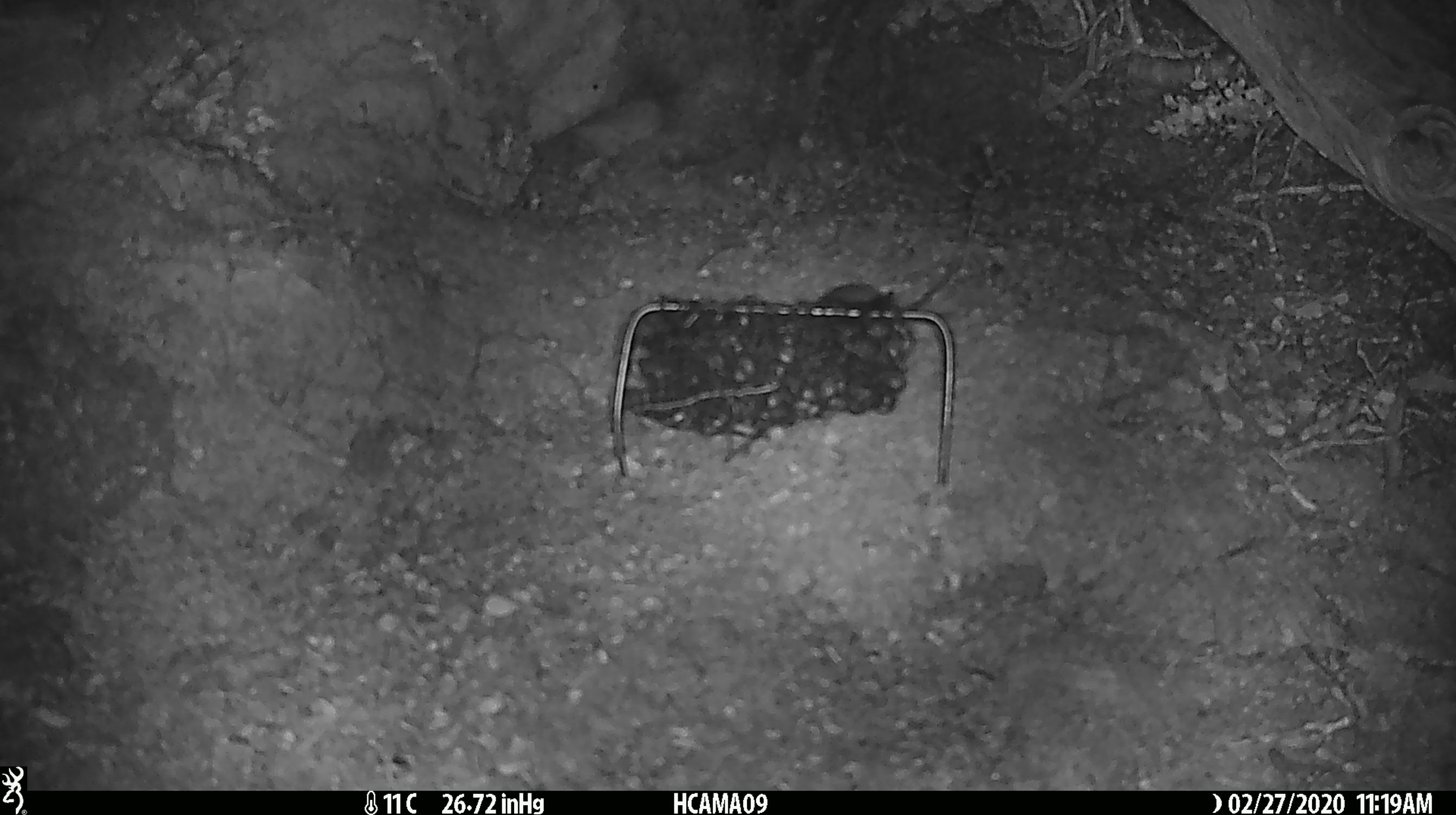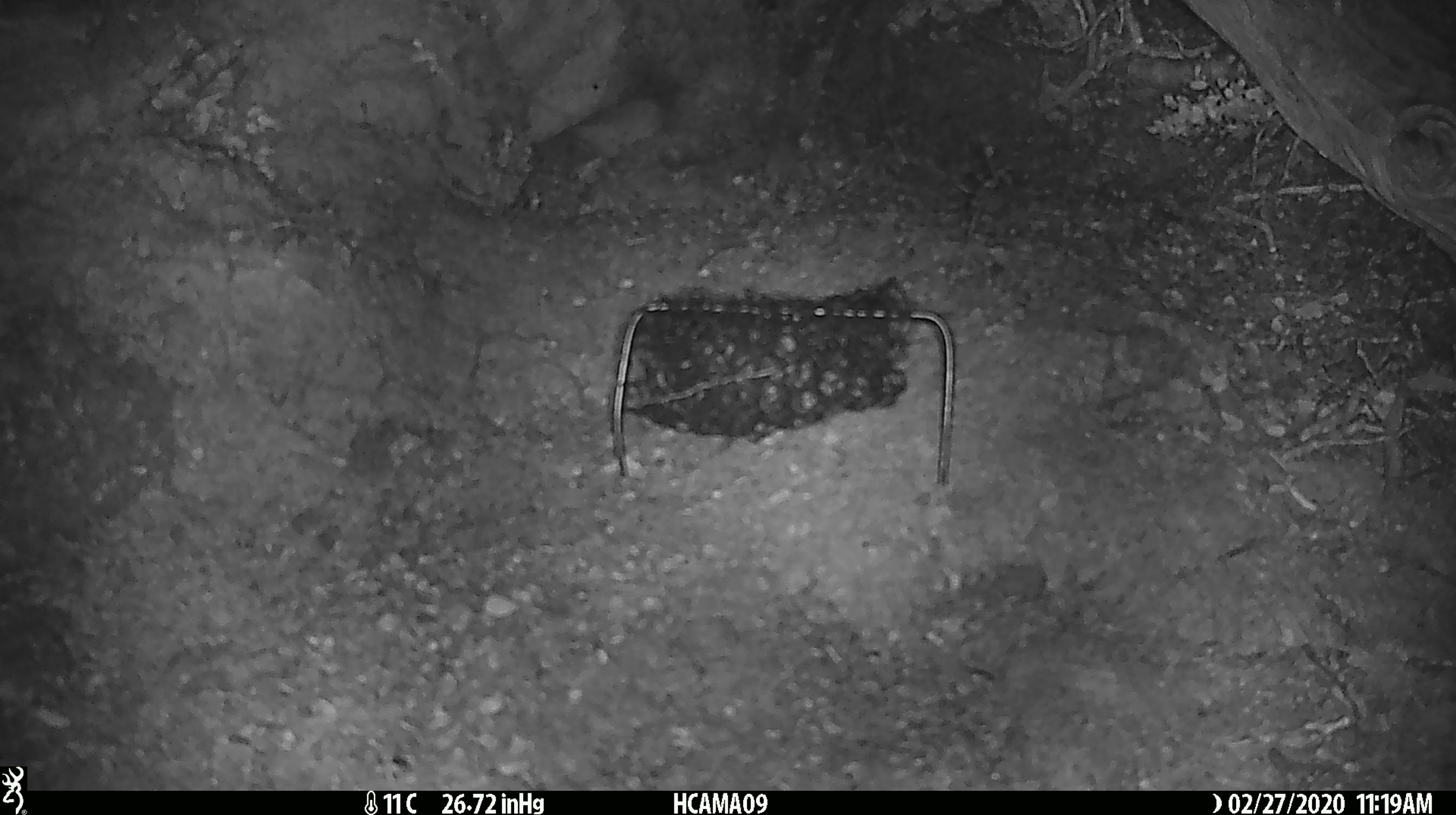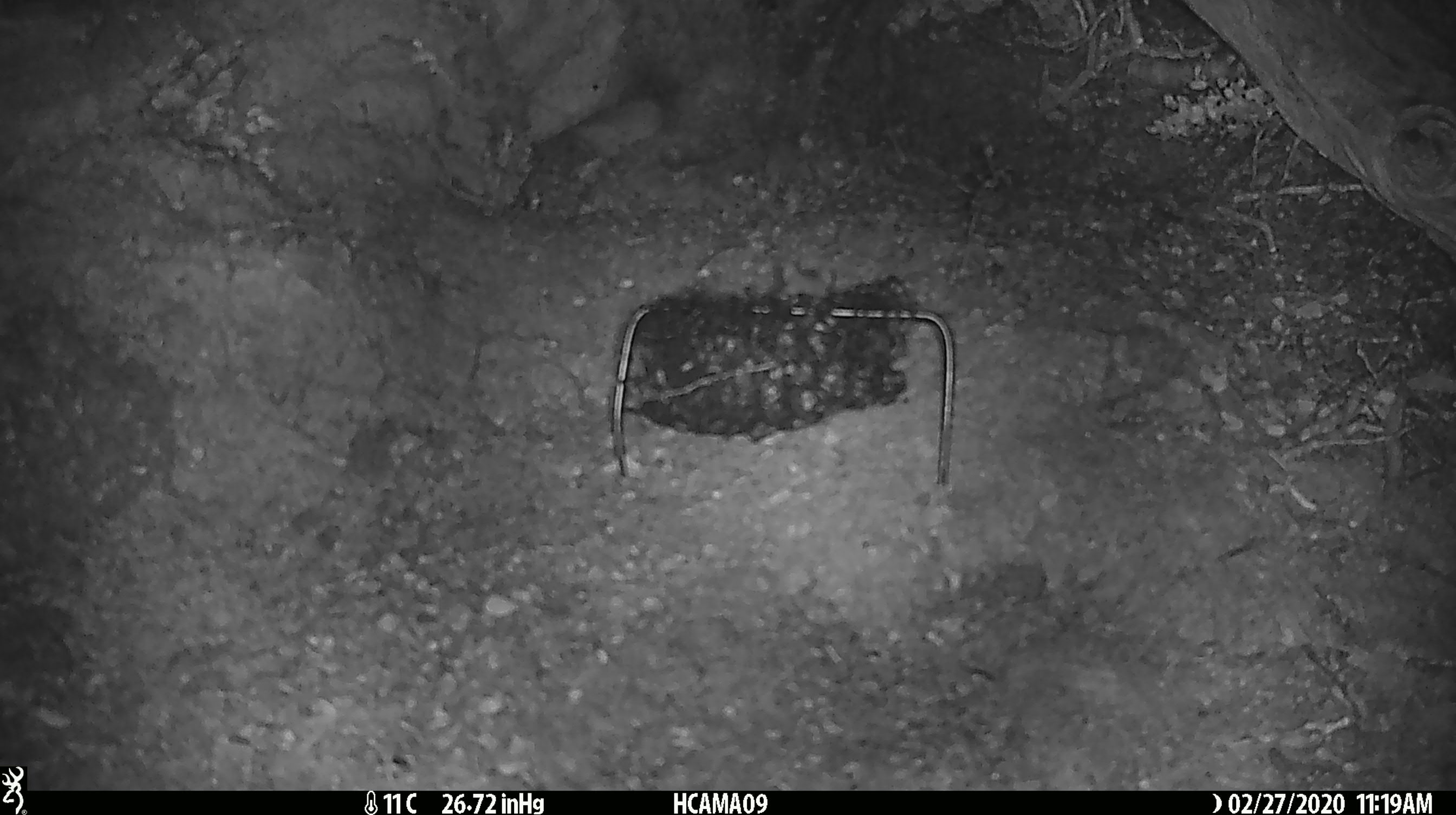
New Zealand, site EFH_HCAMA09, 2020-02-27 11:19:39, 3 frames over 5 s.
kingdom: Animalia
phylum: Chordata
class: Mammalia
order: Rodentia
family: Muridae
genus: Mus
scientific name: Mus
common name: mouse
Mouse (Mus).